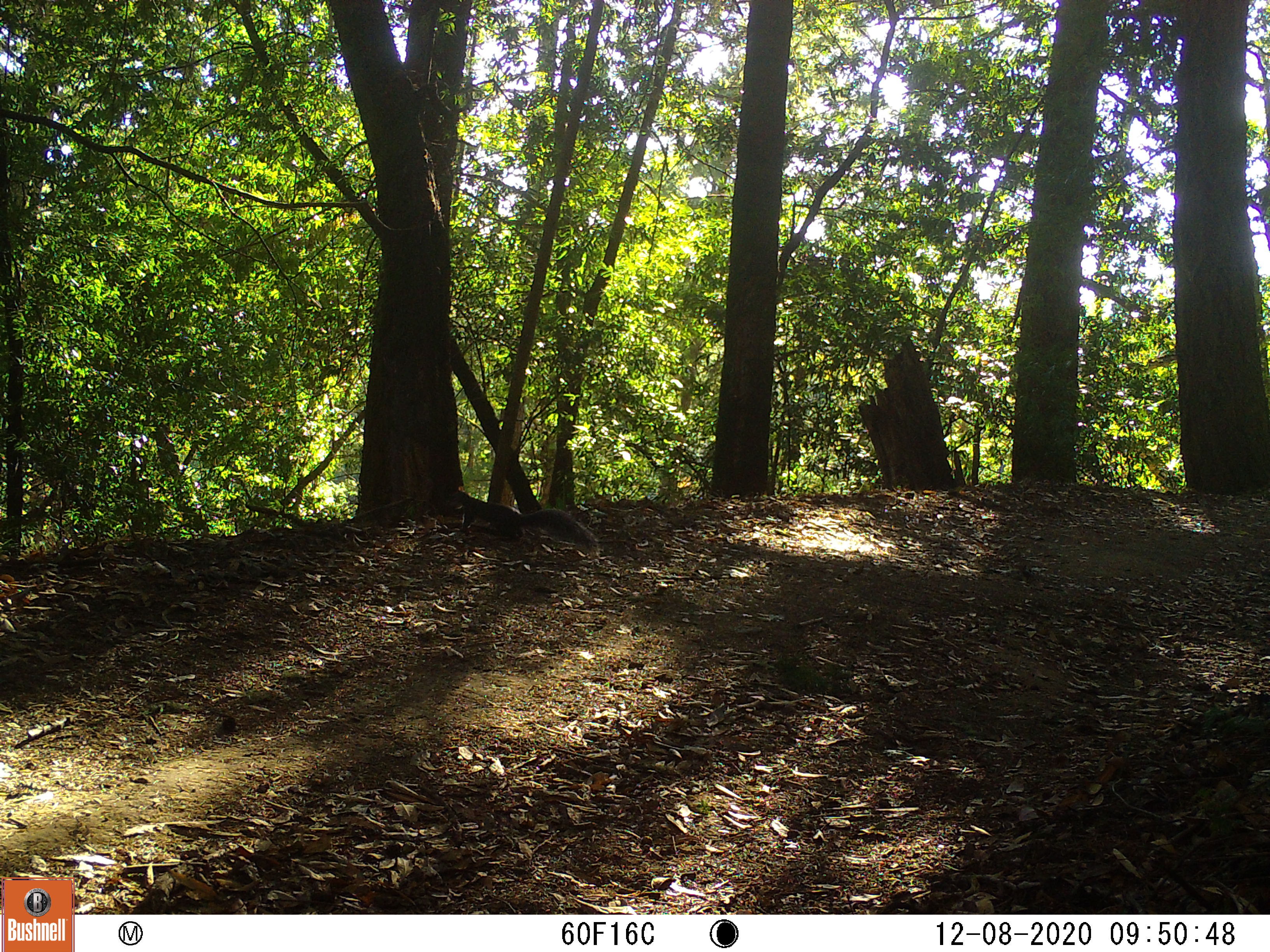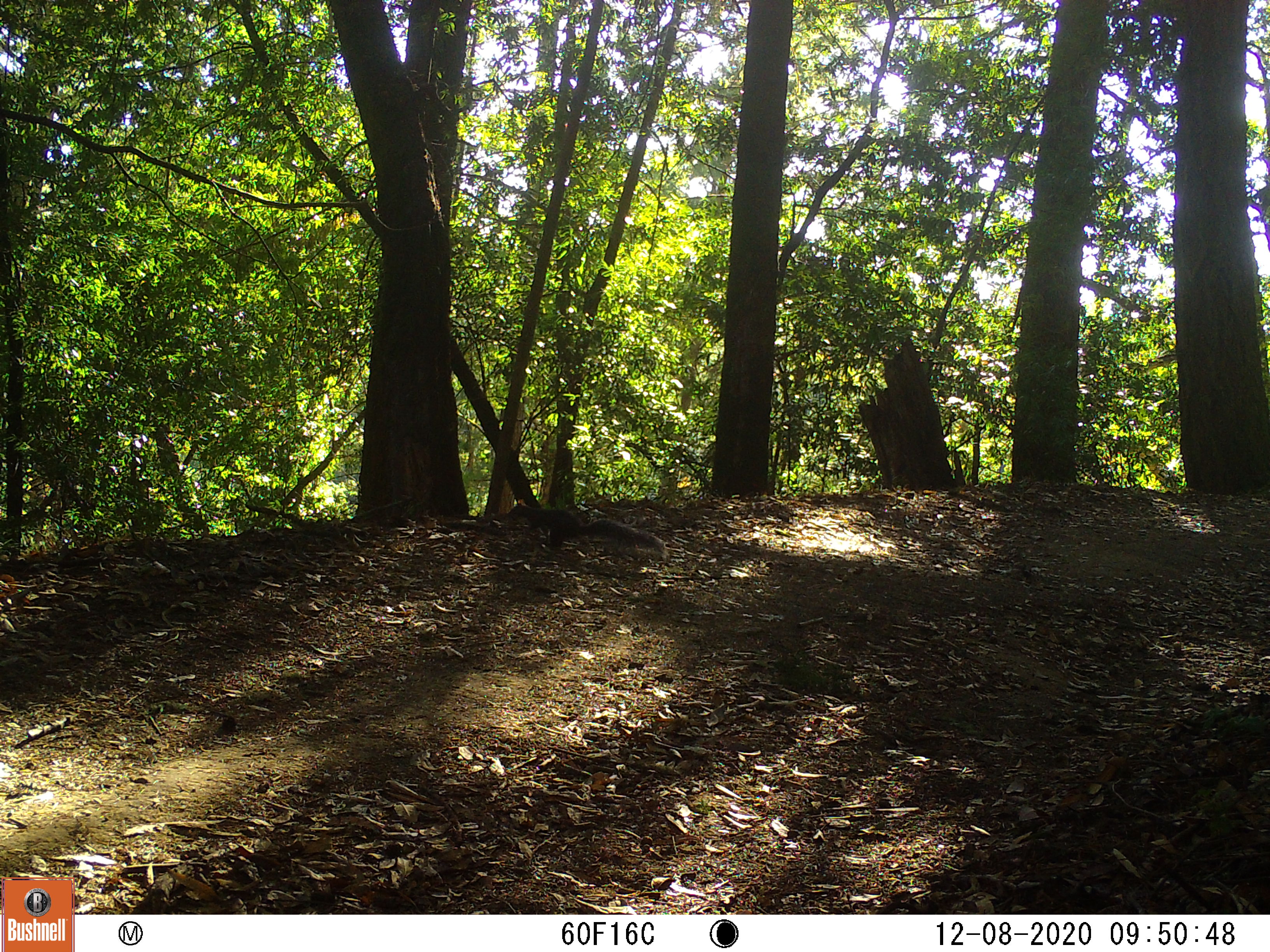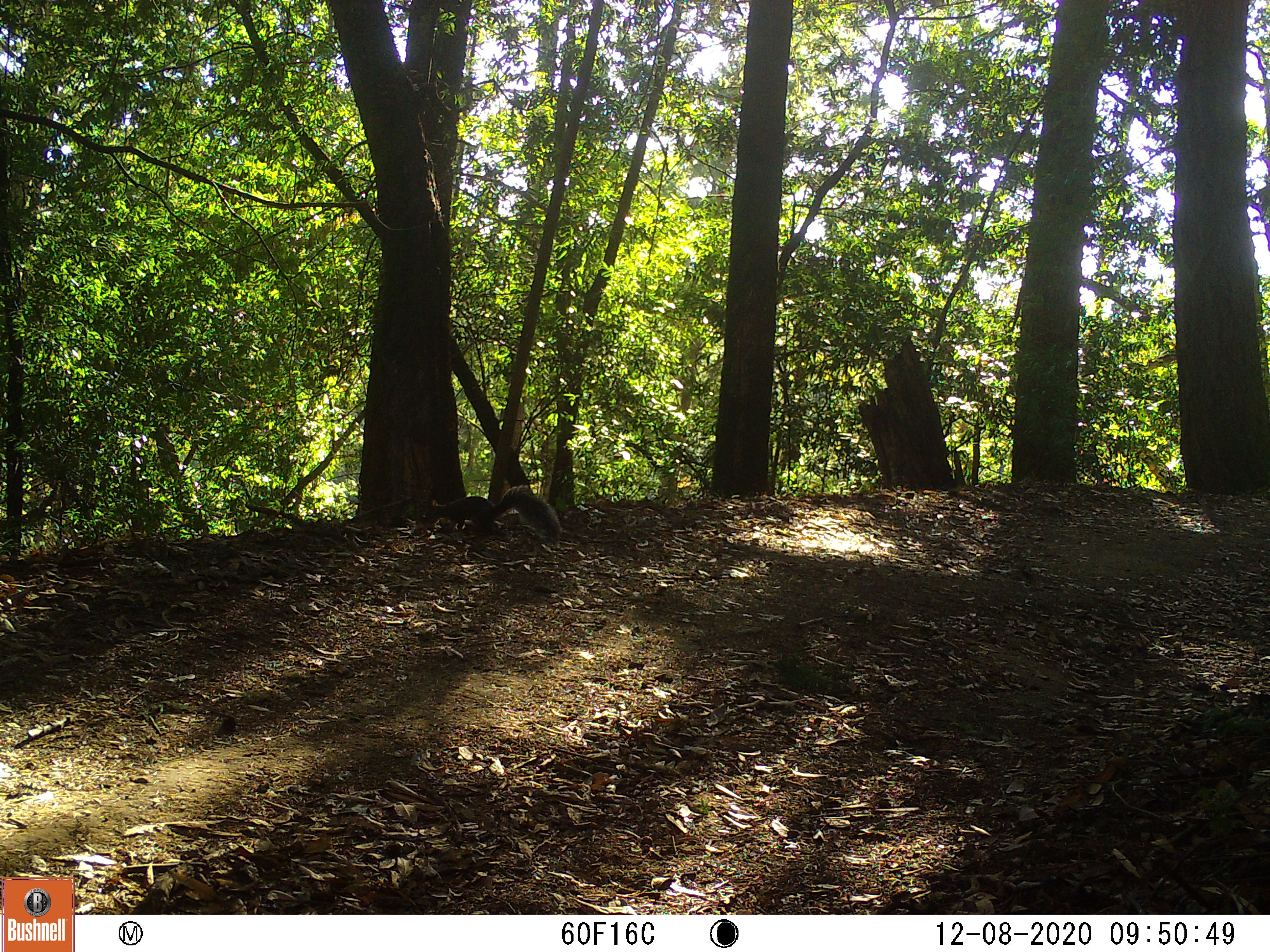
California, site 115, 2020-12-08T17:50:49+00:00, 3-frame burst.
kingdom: Animalia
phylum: Chordata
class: Mammalia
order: Rodentia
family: Sciuridae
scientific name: Sciuridae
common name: squirrel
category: unknown squirrel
Unknown squirrel (squirrel) (Sciuridae).